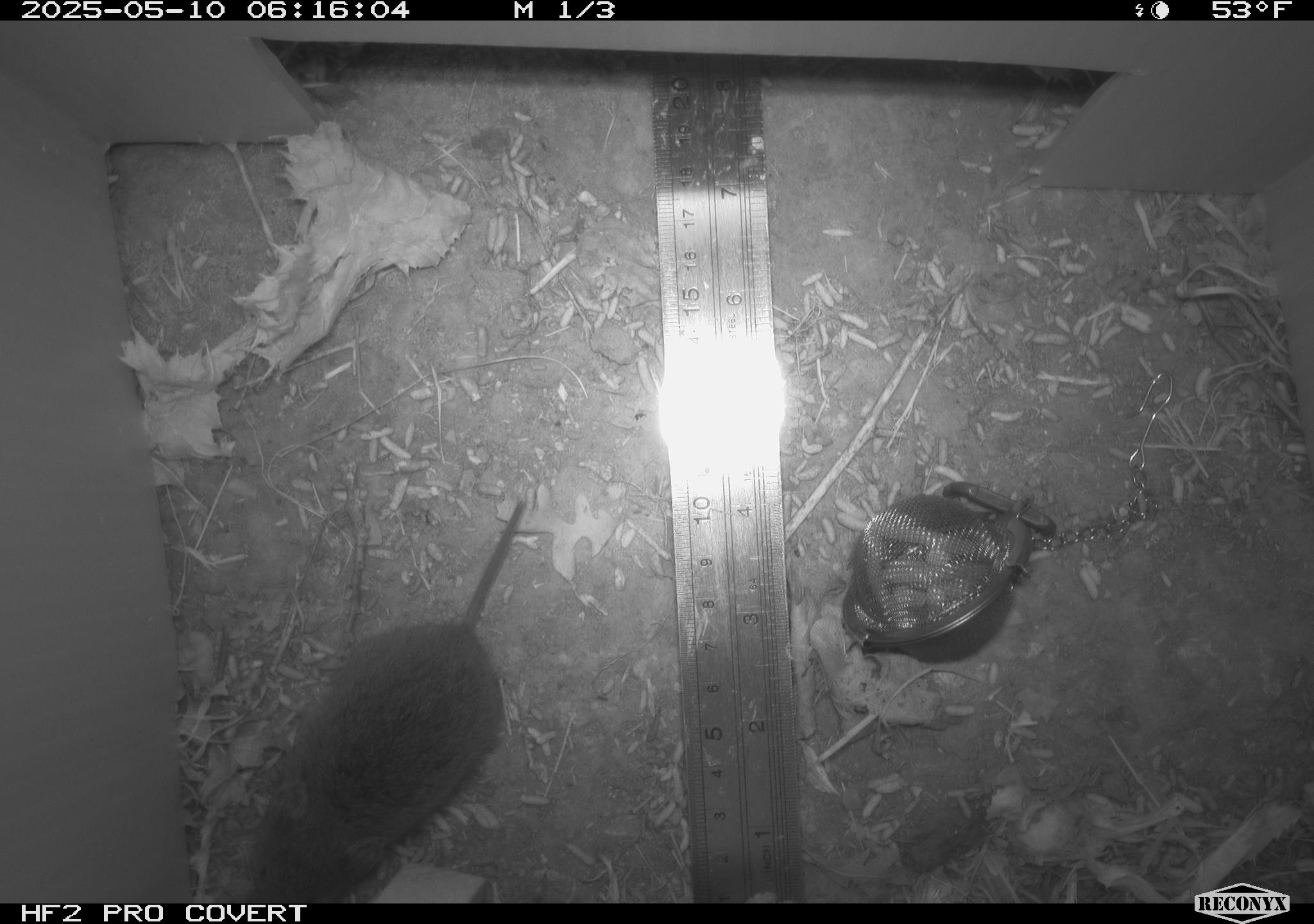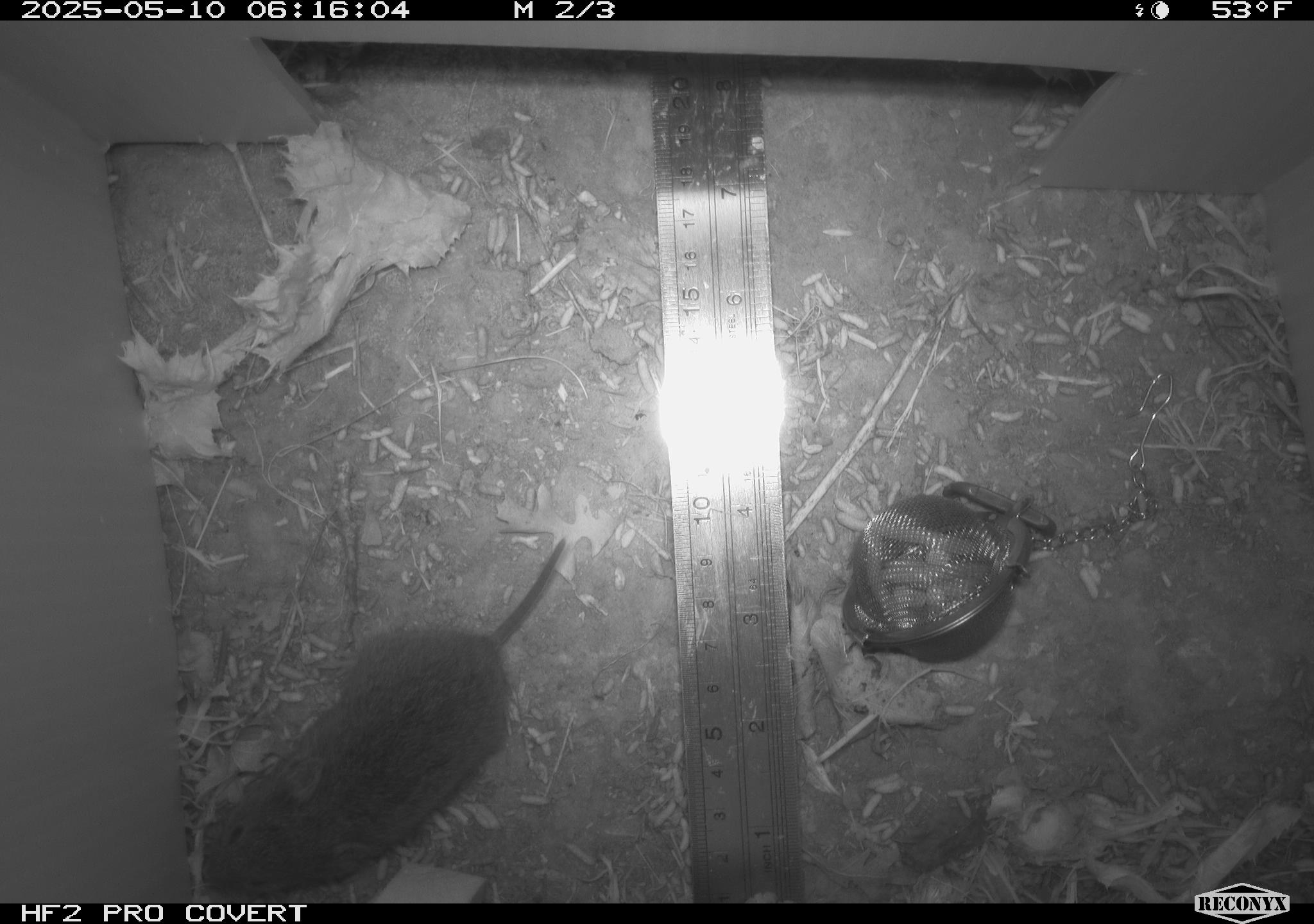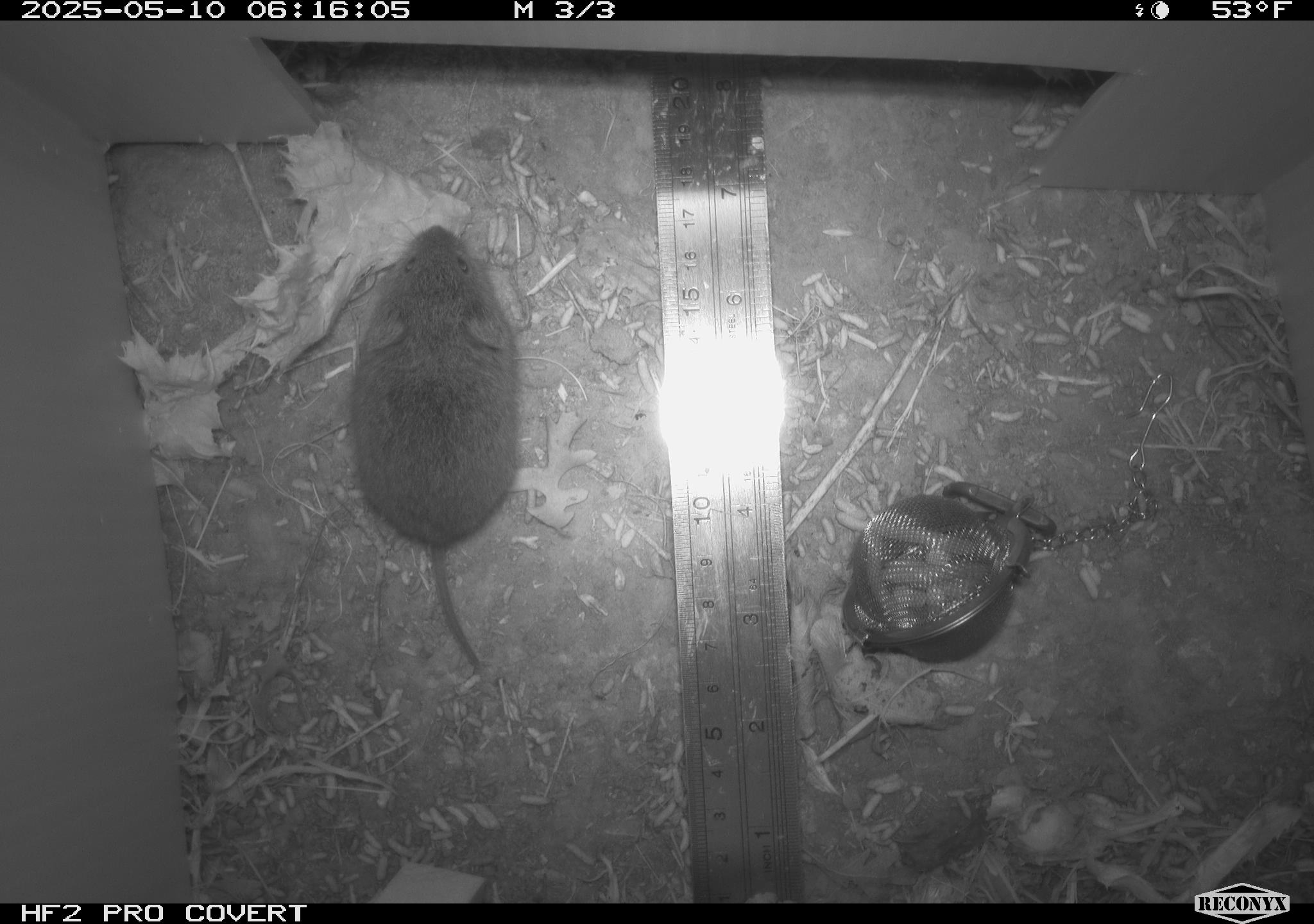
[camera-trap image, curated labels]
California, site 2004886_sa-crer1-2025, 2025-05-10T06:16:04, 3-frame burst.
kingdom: Animalia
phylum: Chordata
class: Mammalia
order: Rodentia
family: Cricetidae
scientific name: Arvicolinae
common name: voles, lemmings, and muskrats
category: arvicolinae subfamily